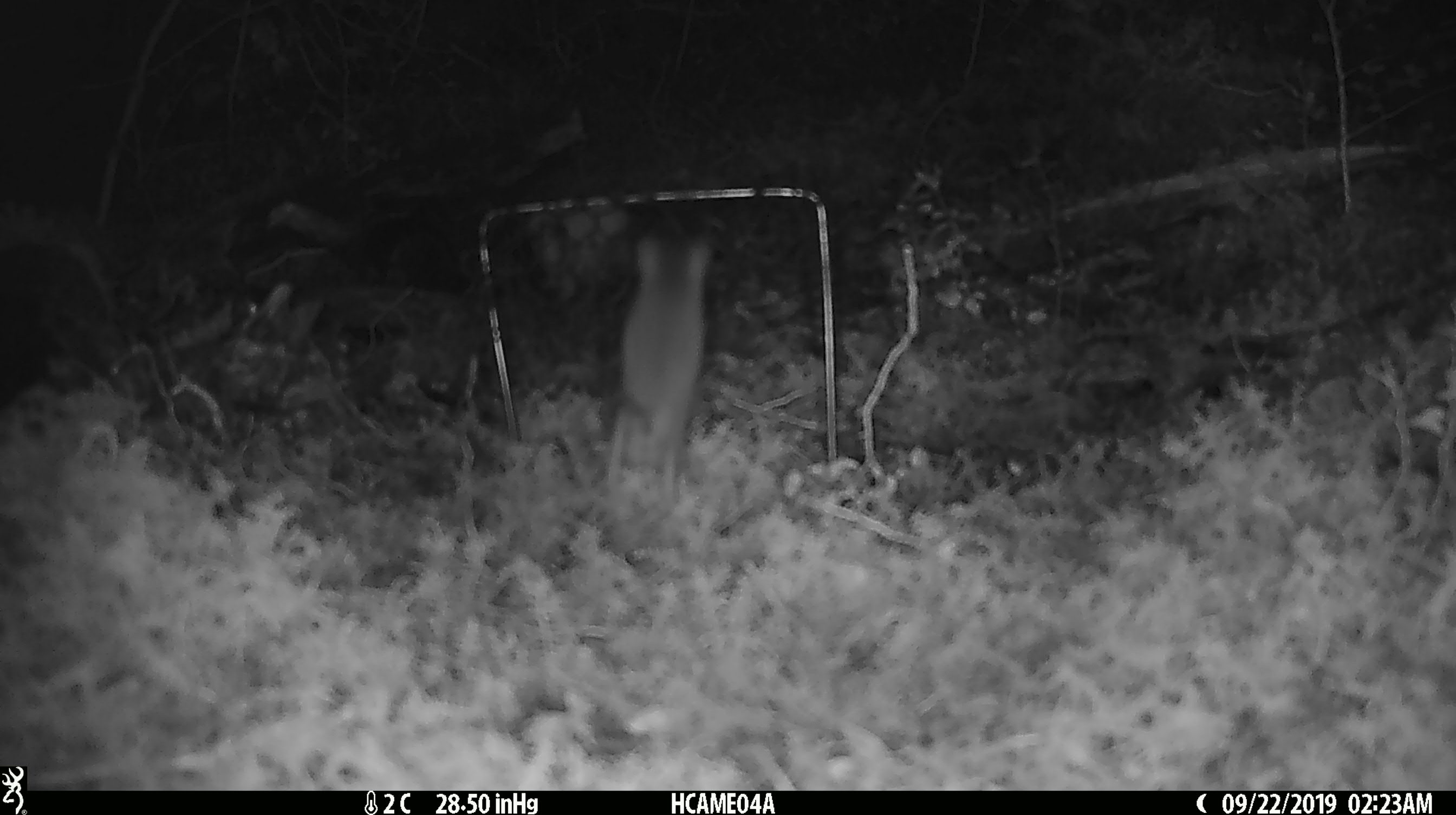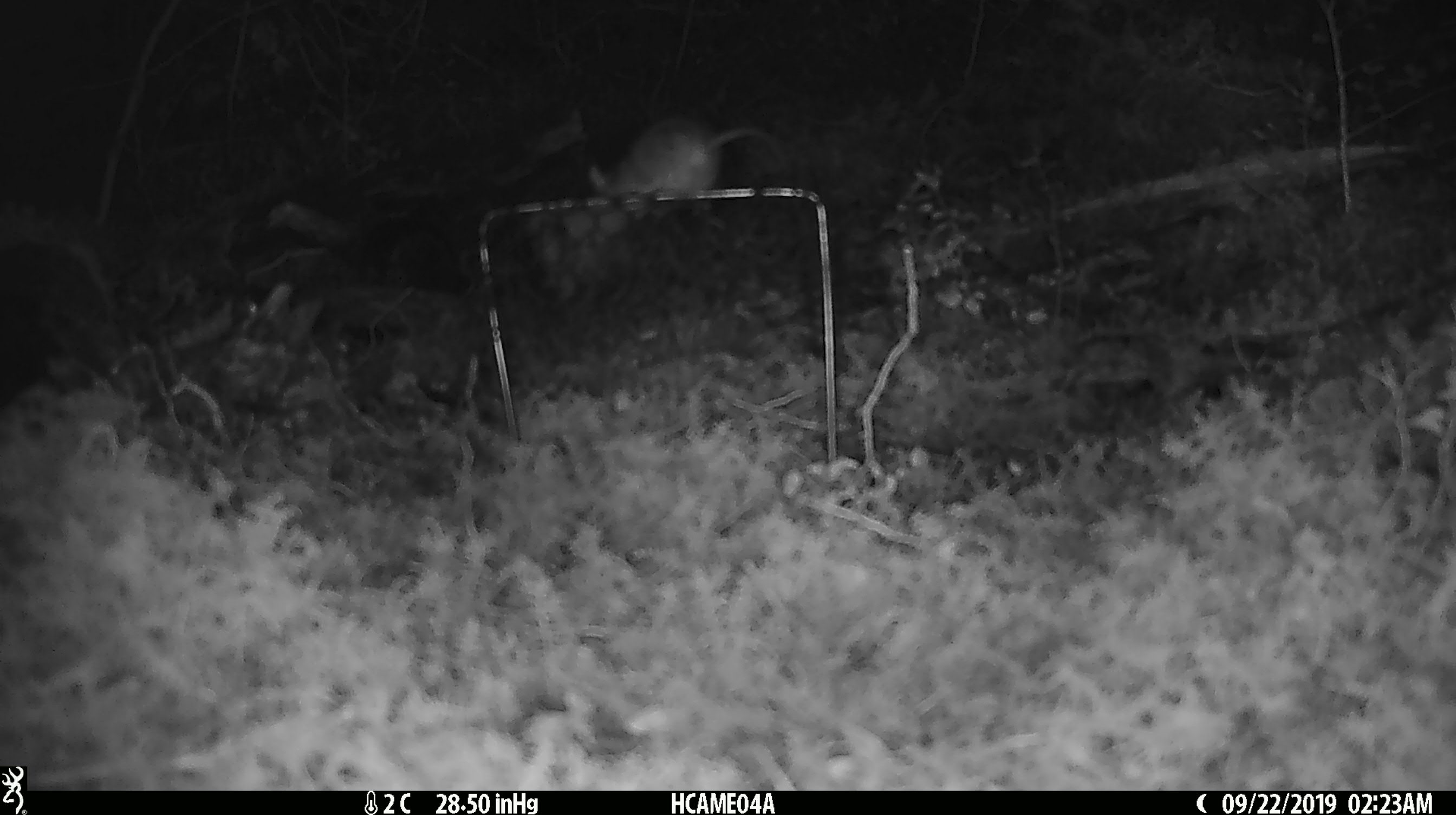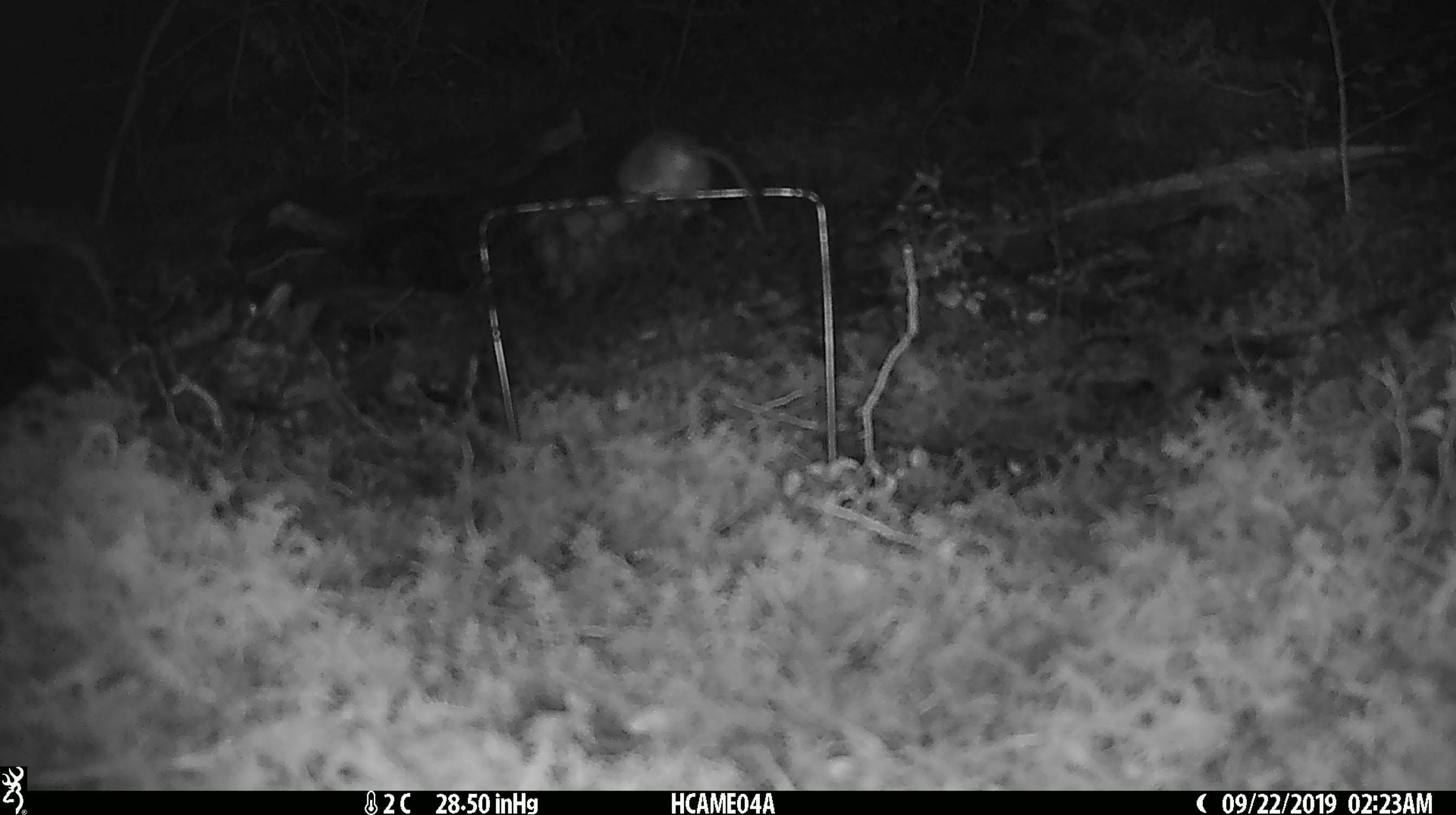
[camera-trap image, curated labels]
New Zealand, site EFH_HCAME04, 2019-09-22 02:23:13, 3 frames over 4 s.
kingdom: Animalia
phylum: Chordata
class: Mammalia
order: Rodentia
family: Muridae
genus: Mus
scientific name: Mus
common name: mouse